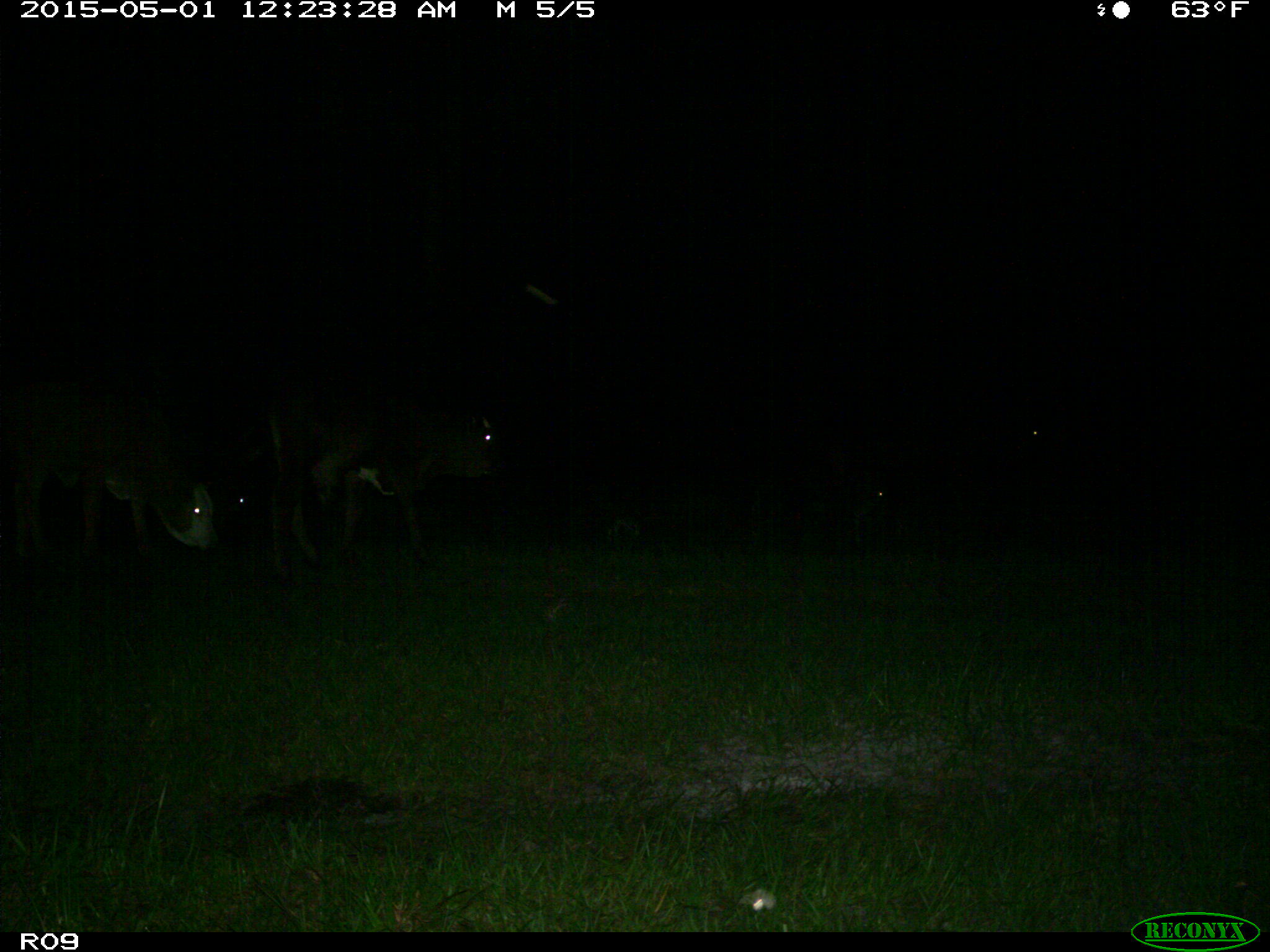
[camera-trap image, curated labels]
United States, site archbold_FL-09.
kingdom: Animalia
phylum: Chordata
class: Mammalia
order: Artiodactyla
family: Bovidae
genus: Bos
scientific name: Bos taurus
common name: domestic cow